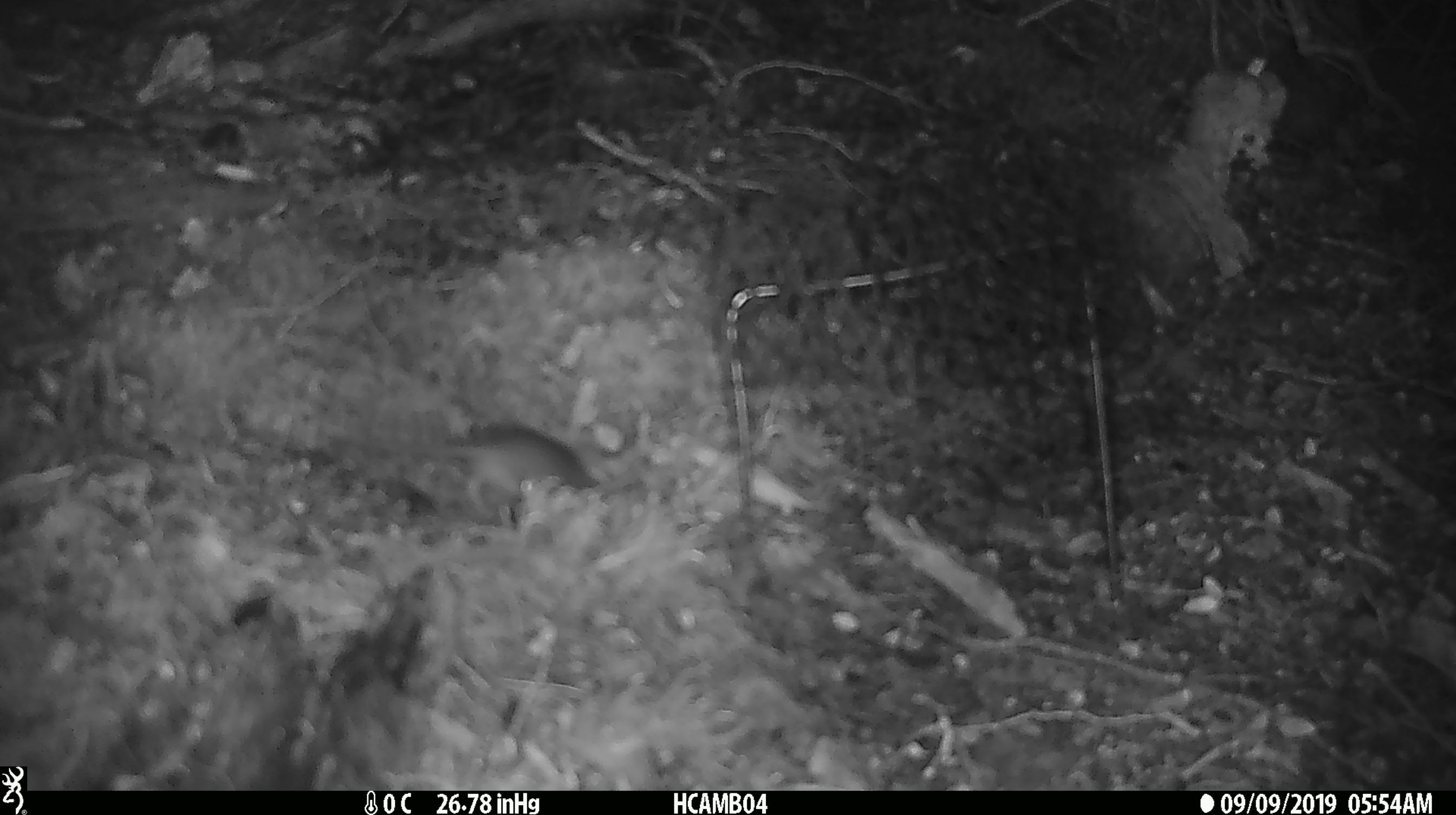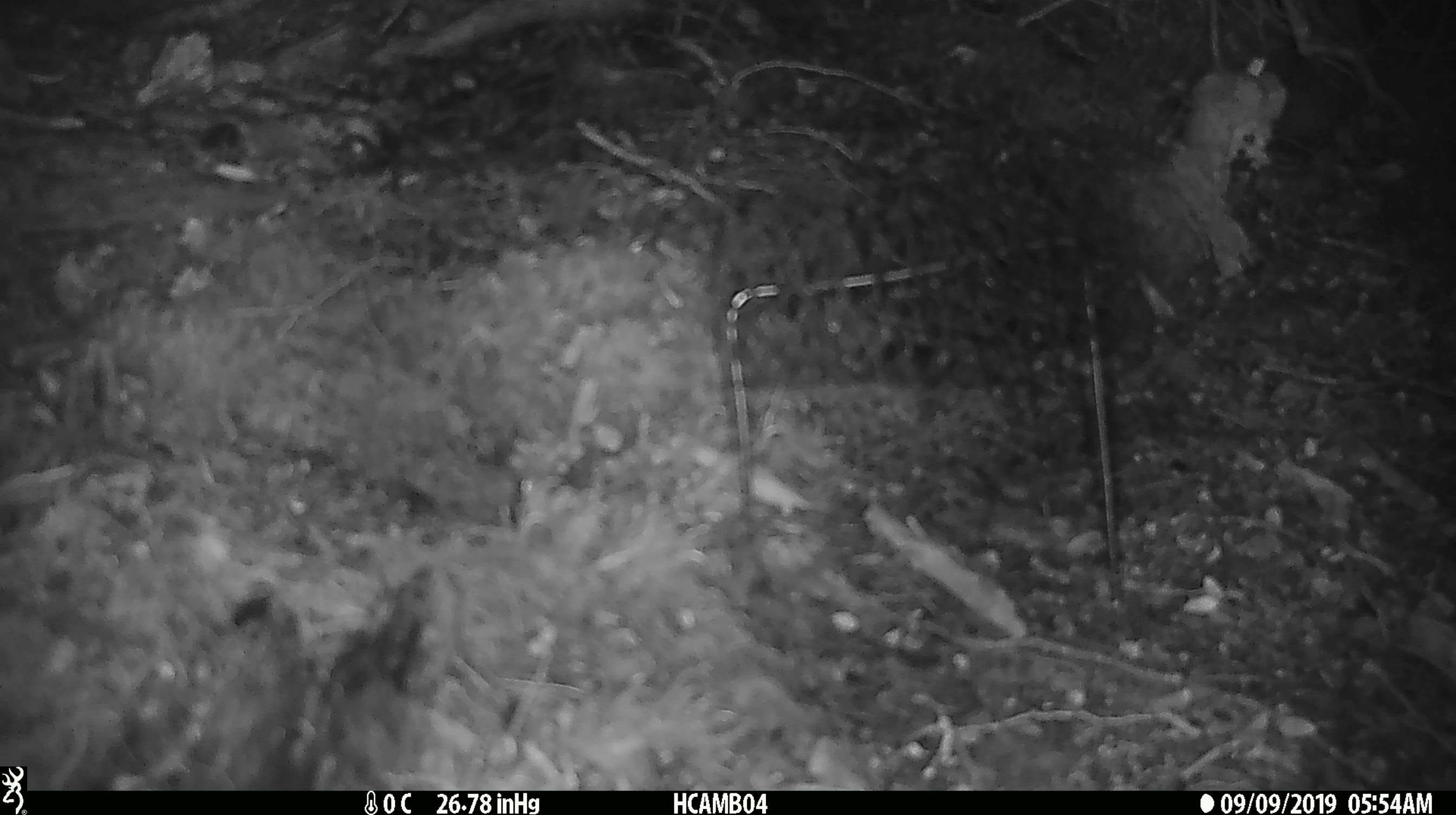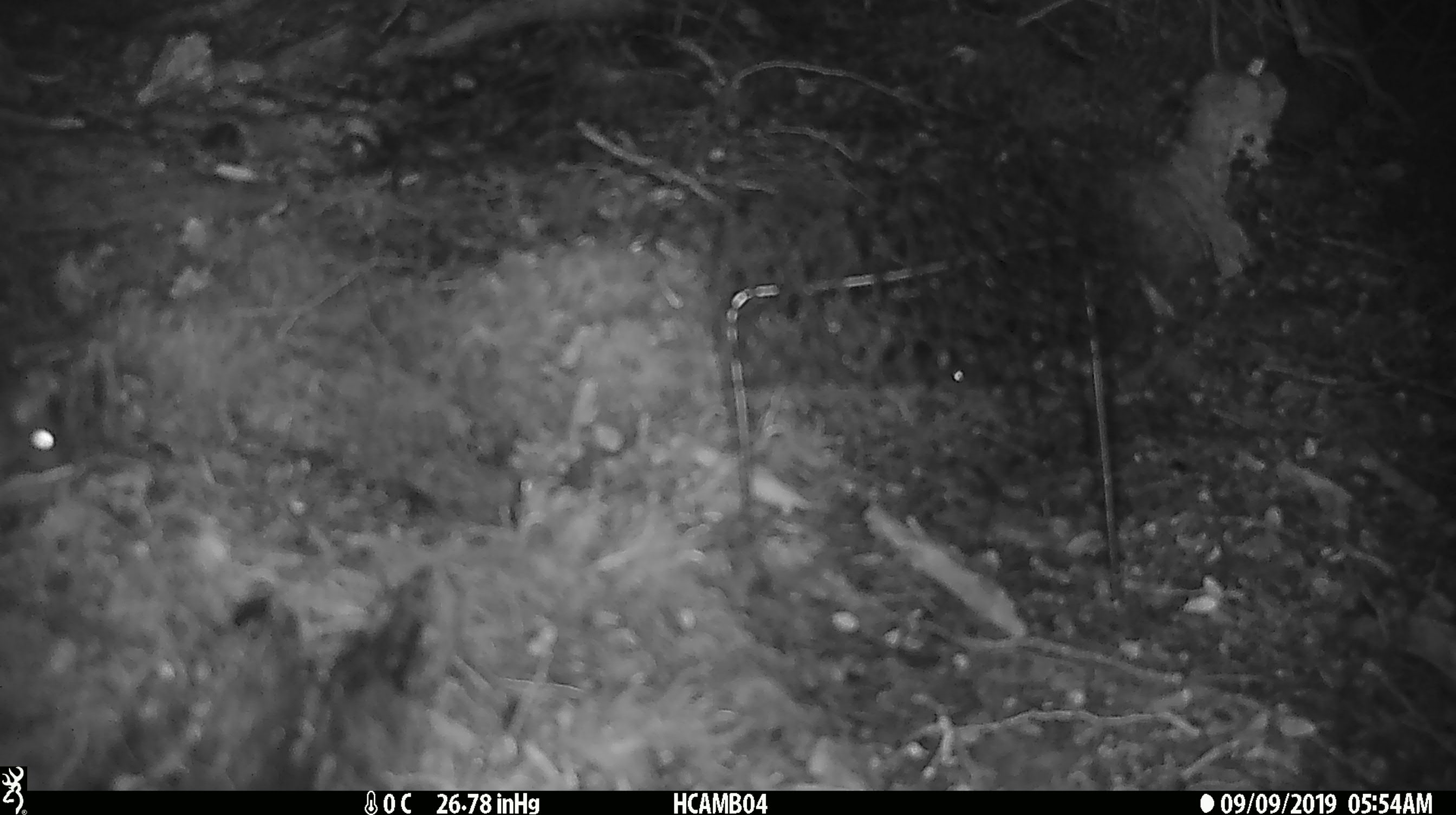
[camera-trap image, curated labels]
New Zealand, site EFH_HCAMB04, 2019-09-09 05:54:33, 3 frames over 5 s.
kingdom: Animalia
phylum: Chordata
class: Mammalia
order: Rodentia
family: Muridae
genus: Mus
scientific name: Mus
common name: mouse